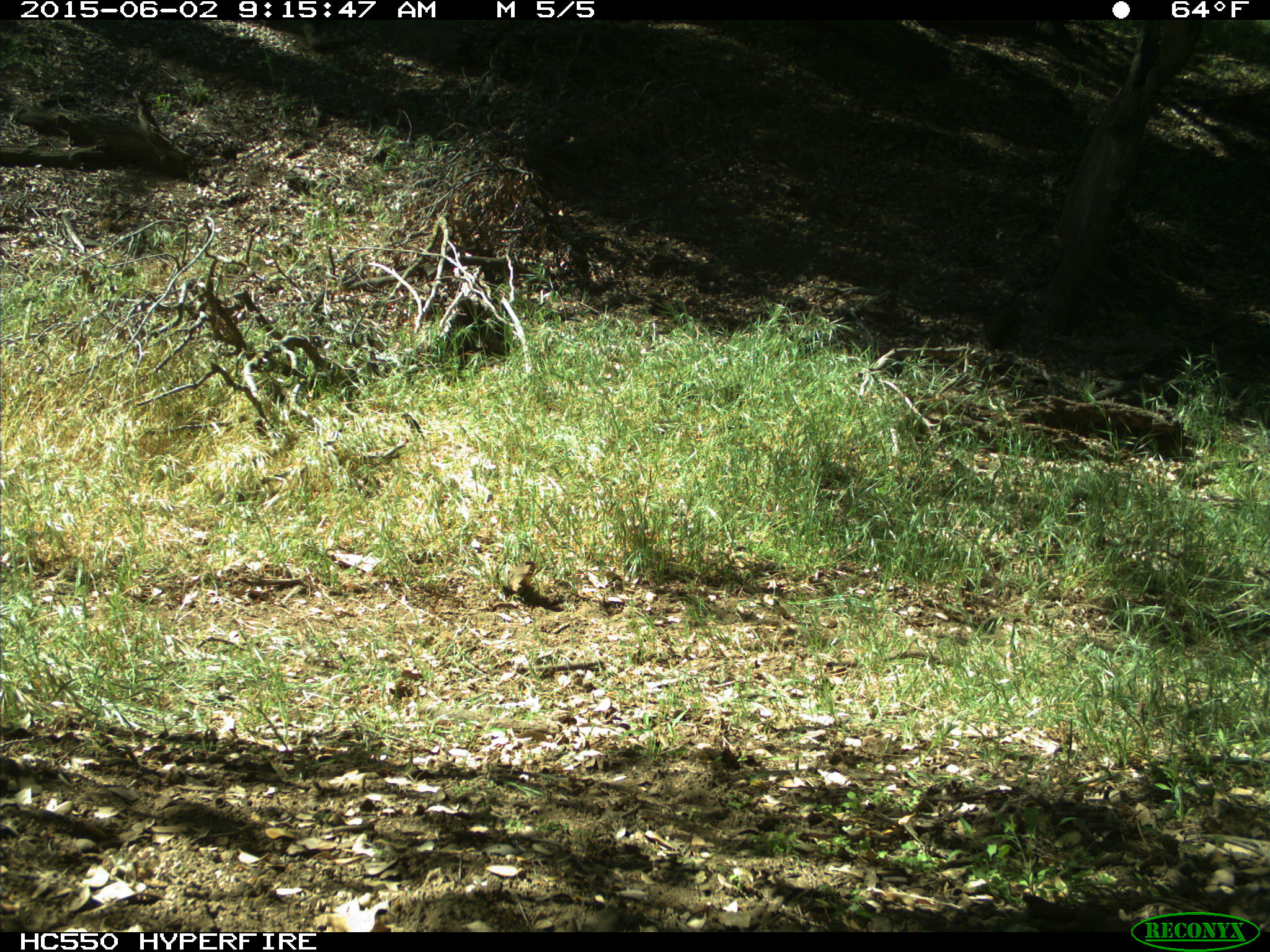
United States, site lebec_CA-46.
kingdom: Animalia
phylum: Chordata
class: Mammalia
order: Artiodactyla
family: Bovidae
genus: Bos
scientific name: Bos taurus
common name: domestic cow